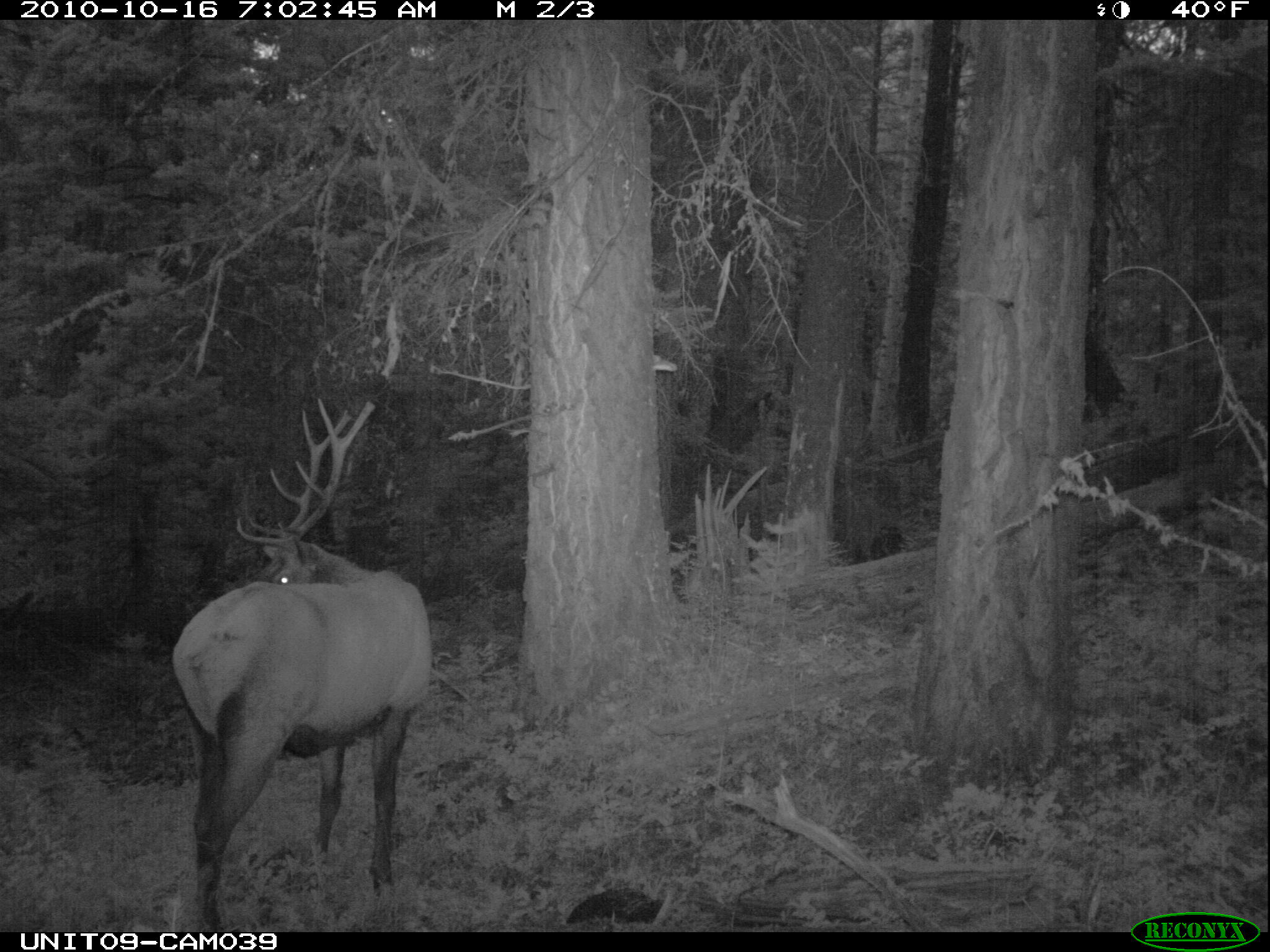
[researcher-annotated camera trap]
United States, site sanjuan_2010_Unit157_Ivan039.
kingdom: Animalia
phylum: Chordata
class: Mammalia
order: Artiodactyla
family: Cervidae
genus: Cervus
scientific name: Cervus elaphus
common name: red deer